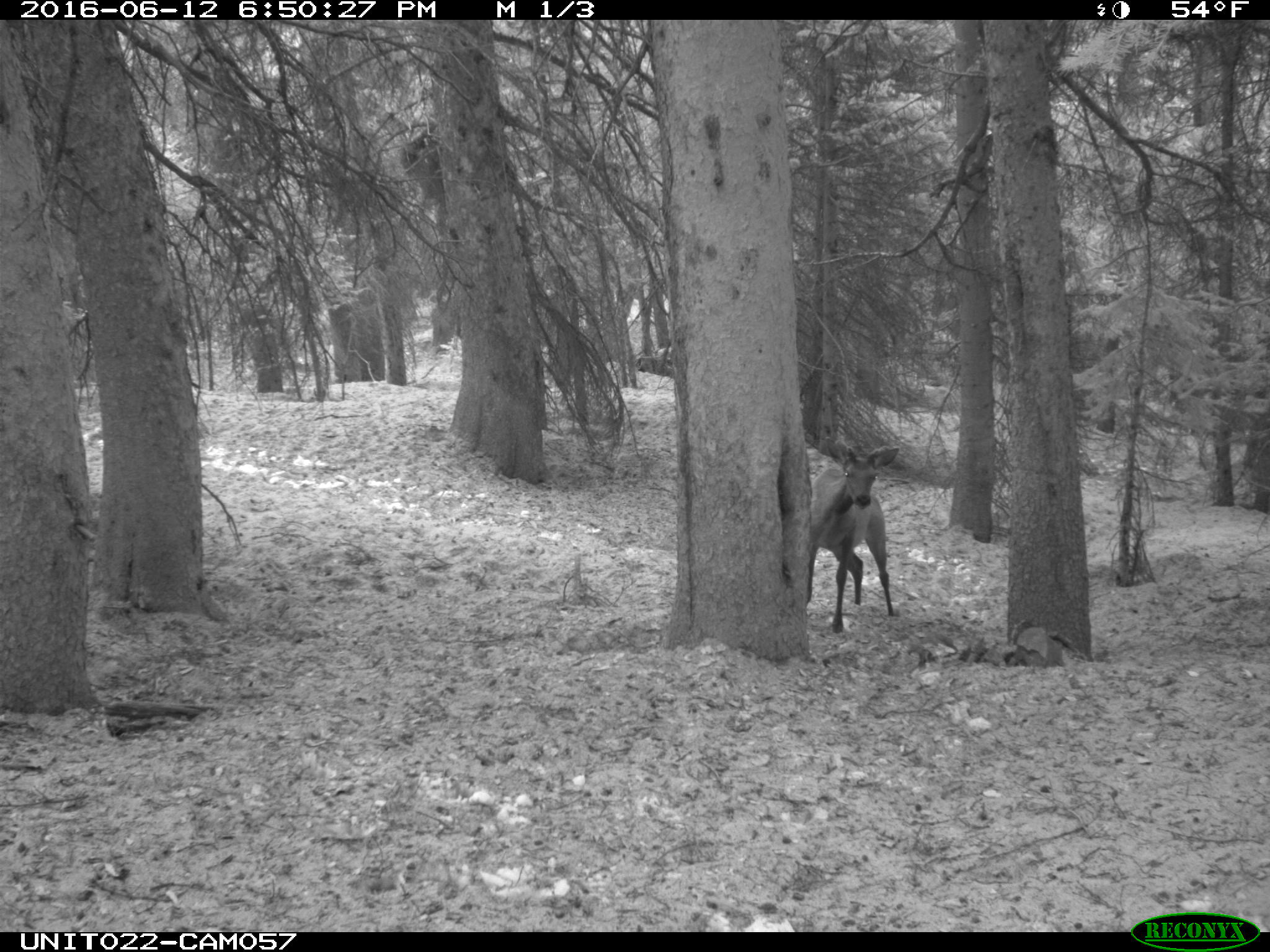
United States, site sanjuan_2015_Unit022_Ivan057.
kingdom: Animalia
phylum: Chordata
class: Mammalia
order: Artiodactyla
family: Cervidae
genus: Cervus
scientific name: Cervus elaphus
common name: red deer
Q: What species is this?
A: Cervus elaphus (red deer).